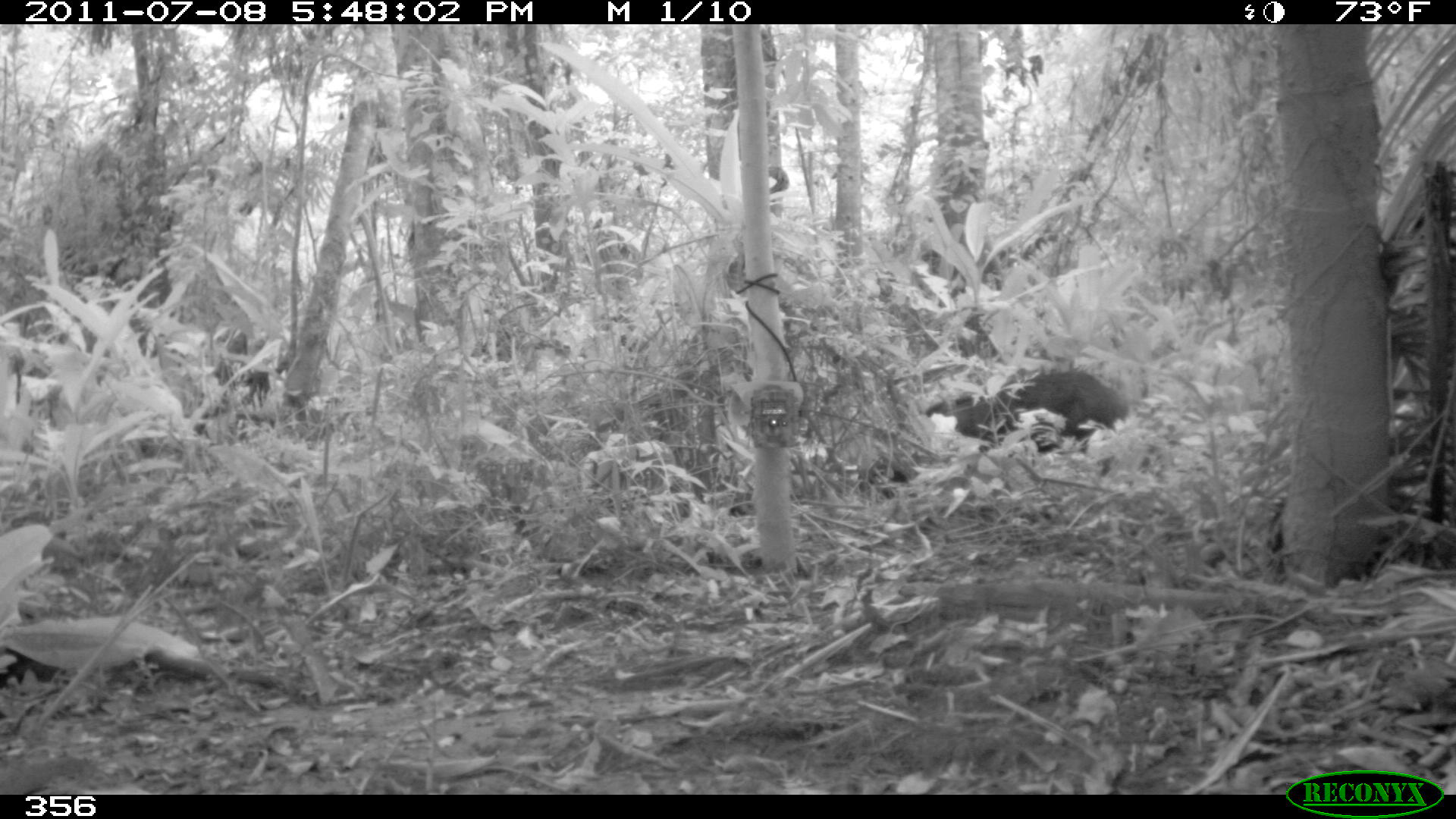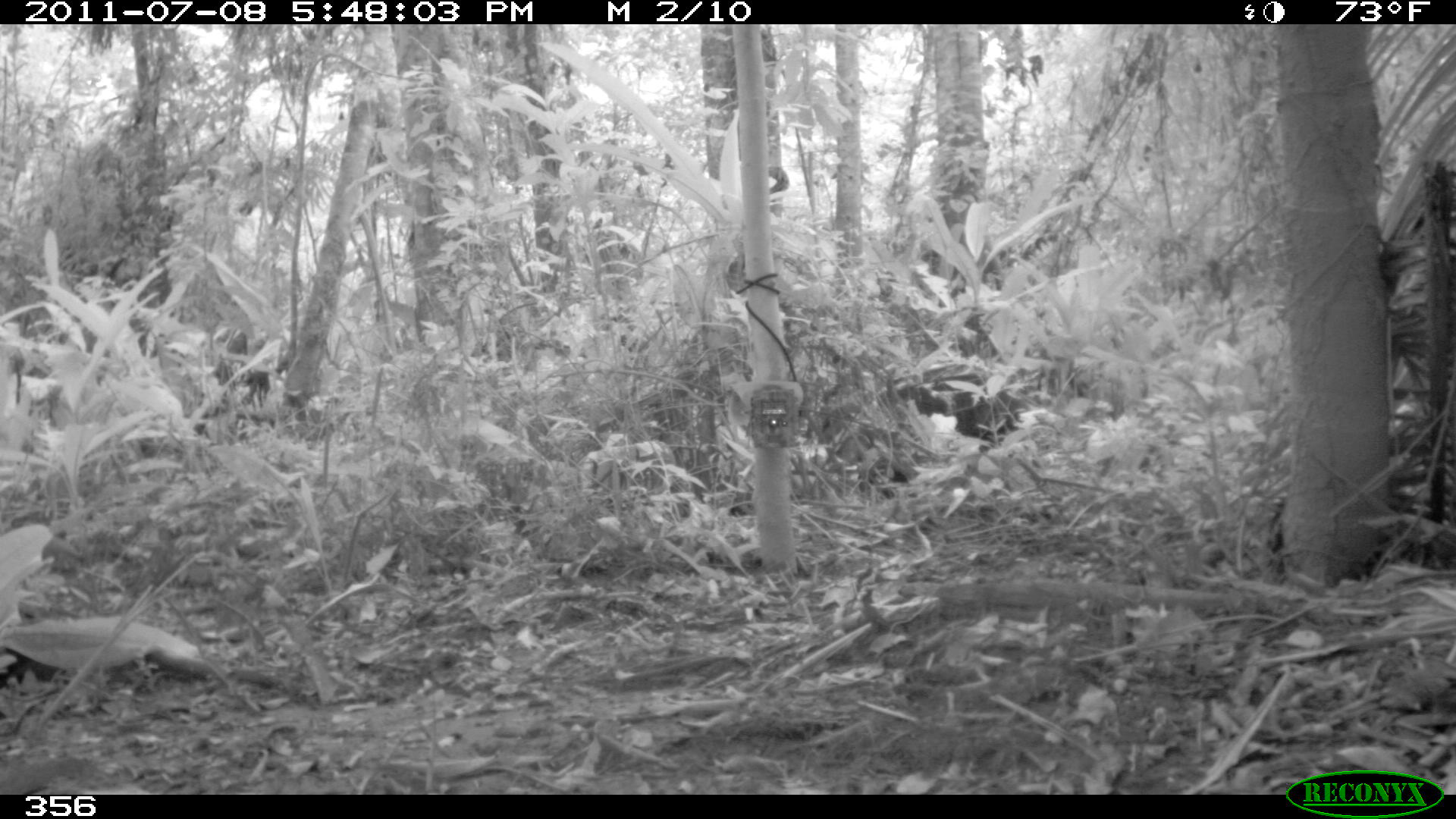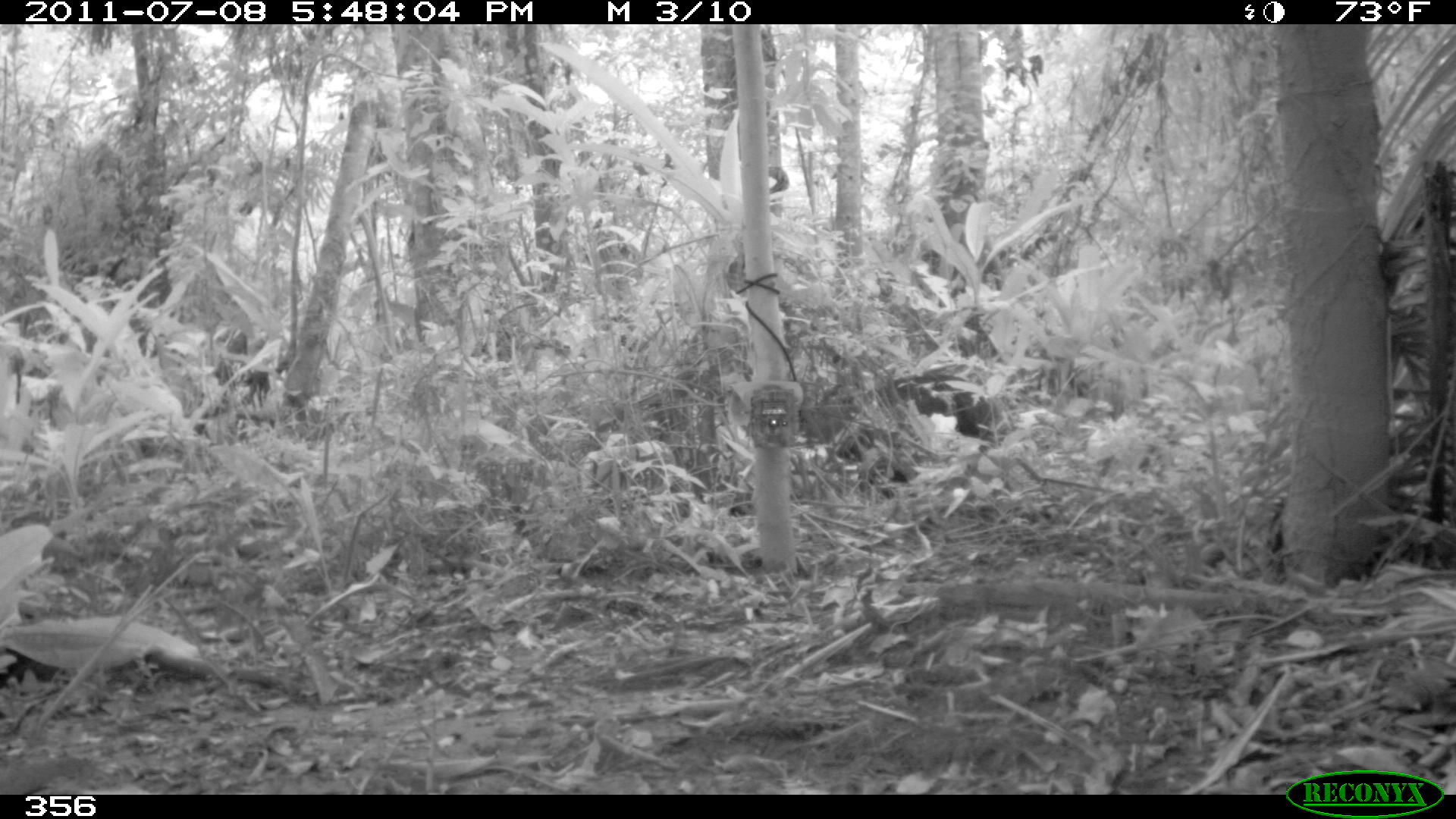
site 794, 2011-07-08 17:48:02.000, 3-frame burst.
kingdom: Animalia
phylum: Chordata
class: Mammalia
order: Artiodactyla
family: Tayassuidae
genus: Tayassu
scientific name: Tayassu pecari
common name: white-lipped peccary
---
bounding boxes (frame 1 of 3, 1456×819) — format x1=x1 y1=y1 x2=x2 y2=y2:
tayassu pecari: x1=858 y1=370 x2=1126 y2=498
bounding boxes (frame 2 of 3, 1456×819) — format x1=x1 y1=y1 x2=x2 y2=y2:
tayassu pecari: x1=895 y1=360 x2=1023 y2=444